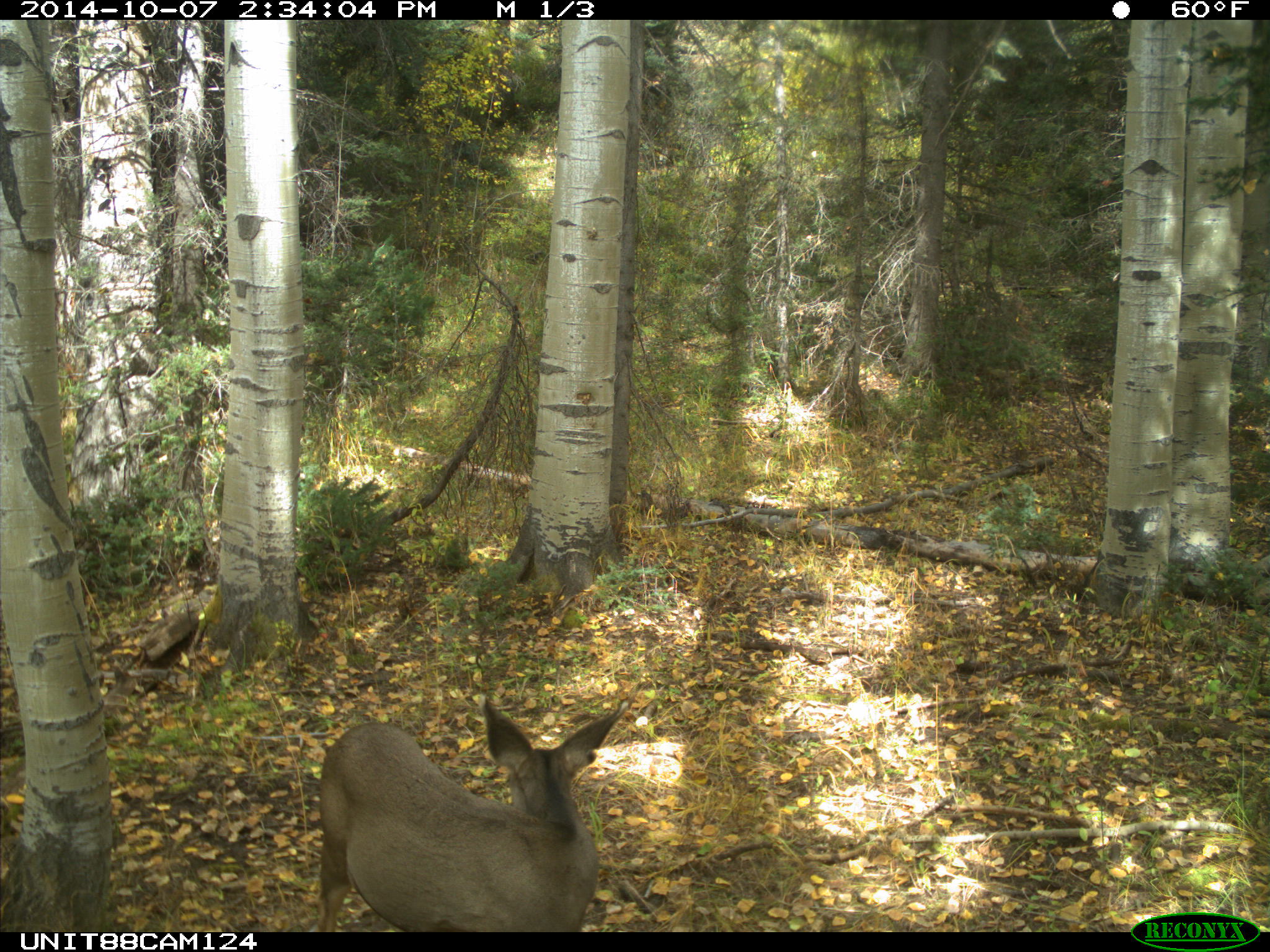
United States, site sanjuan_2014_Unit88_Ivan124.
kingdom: Animalia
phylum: Chordata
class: Mammalia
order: Artiodactyla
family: Cervidae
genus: Odocoileus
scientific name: Odocoileus hemionus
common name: mule deer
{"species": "Odocoileus hemionus (mule deer)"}